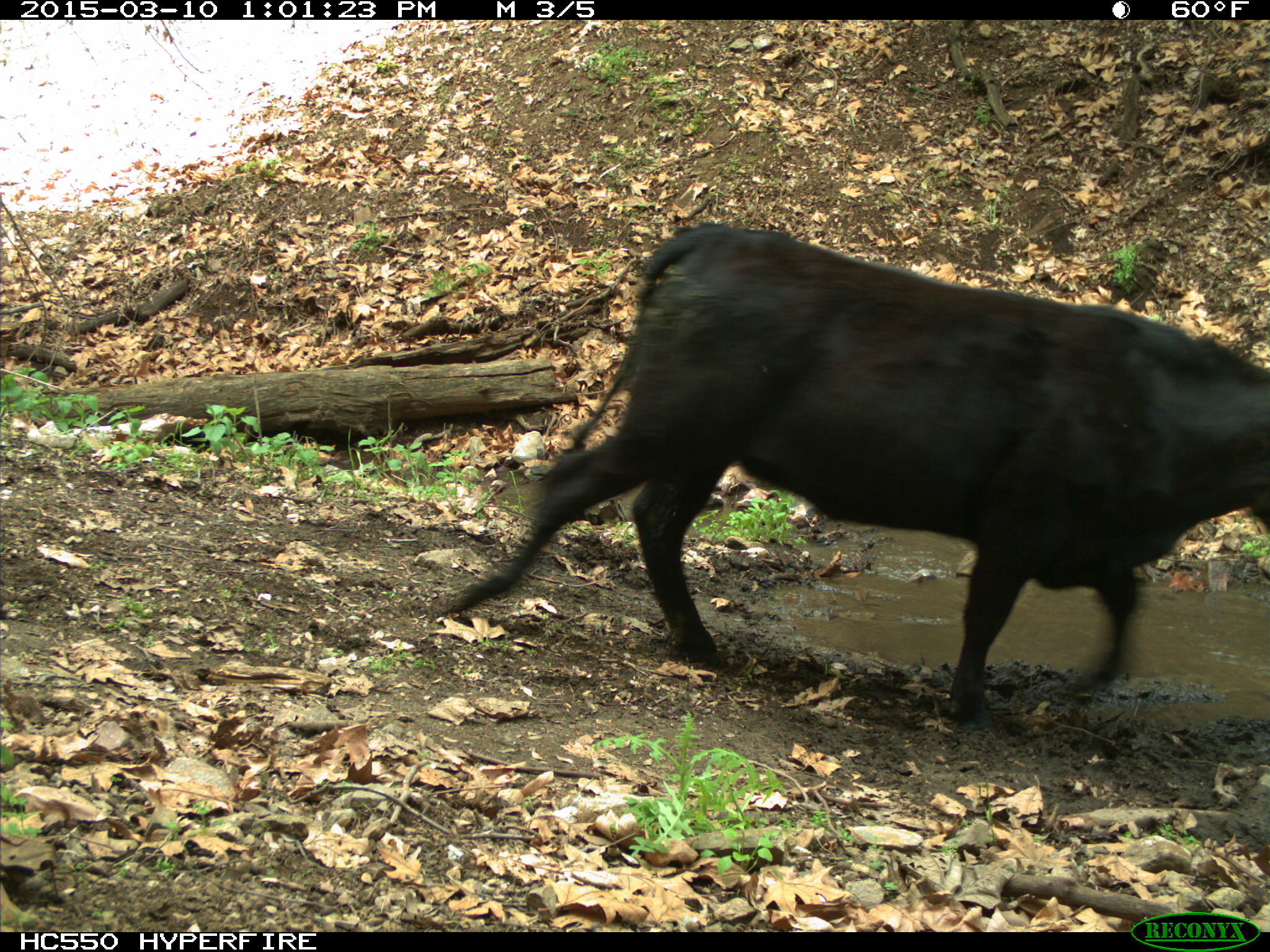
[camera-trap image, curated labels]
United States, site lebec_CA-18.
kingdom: Animalia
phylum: Chordata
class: Mammalia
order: Artiodactyla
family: Bovidae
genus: Bos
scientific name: Bos taurus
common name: domestic cow